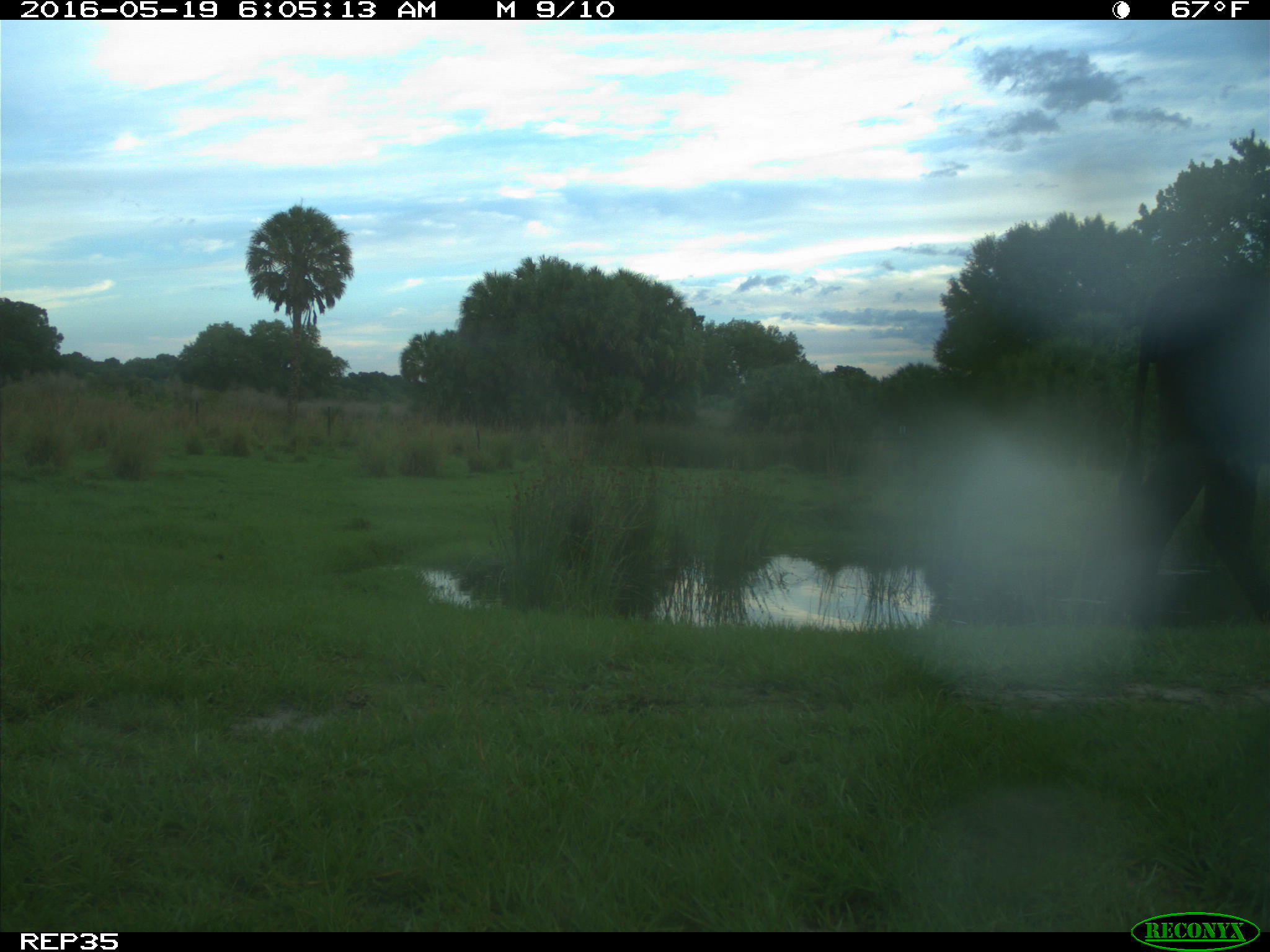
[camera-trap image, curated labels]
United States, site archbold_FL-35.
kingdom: Animalia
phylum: Chordata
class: Mammalia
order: Artiodactyla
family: Bovidae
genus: Bos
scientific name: Bos taurus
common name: domestic cow